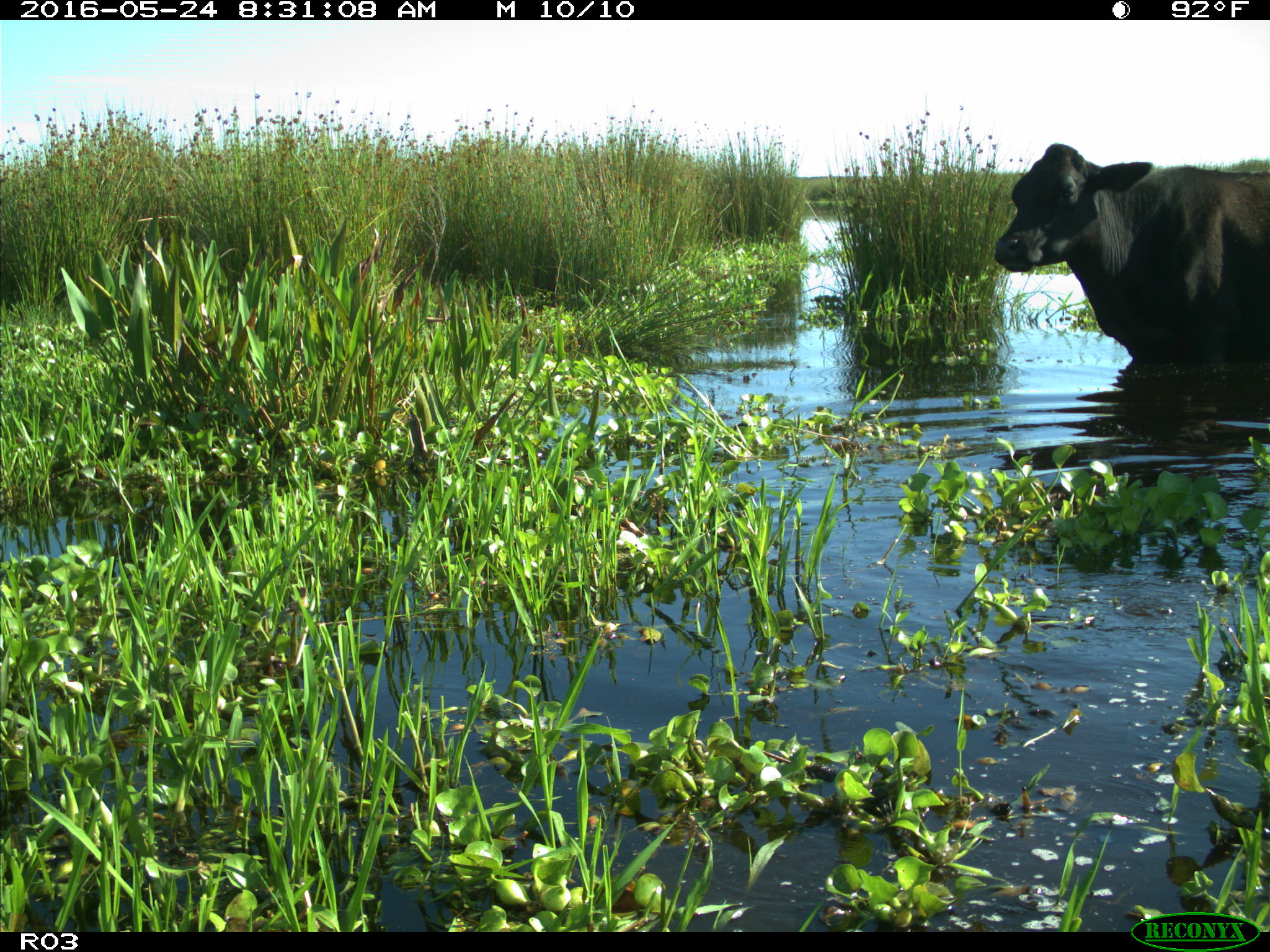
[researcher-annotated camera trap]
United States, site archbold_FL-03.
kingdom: Animalia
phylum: Chordata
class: Mammalia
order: Artiodactyla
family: Bovidae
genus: Bos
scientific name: Bos taurus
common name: domestic cow